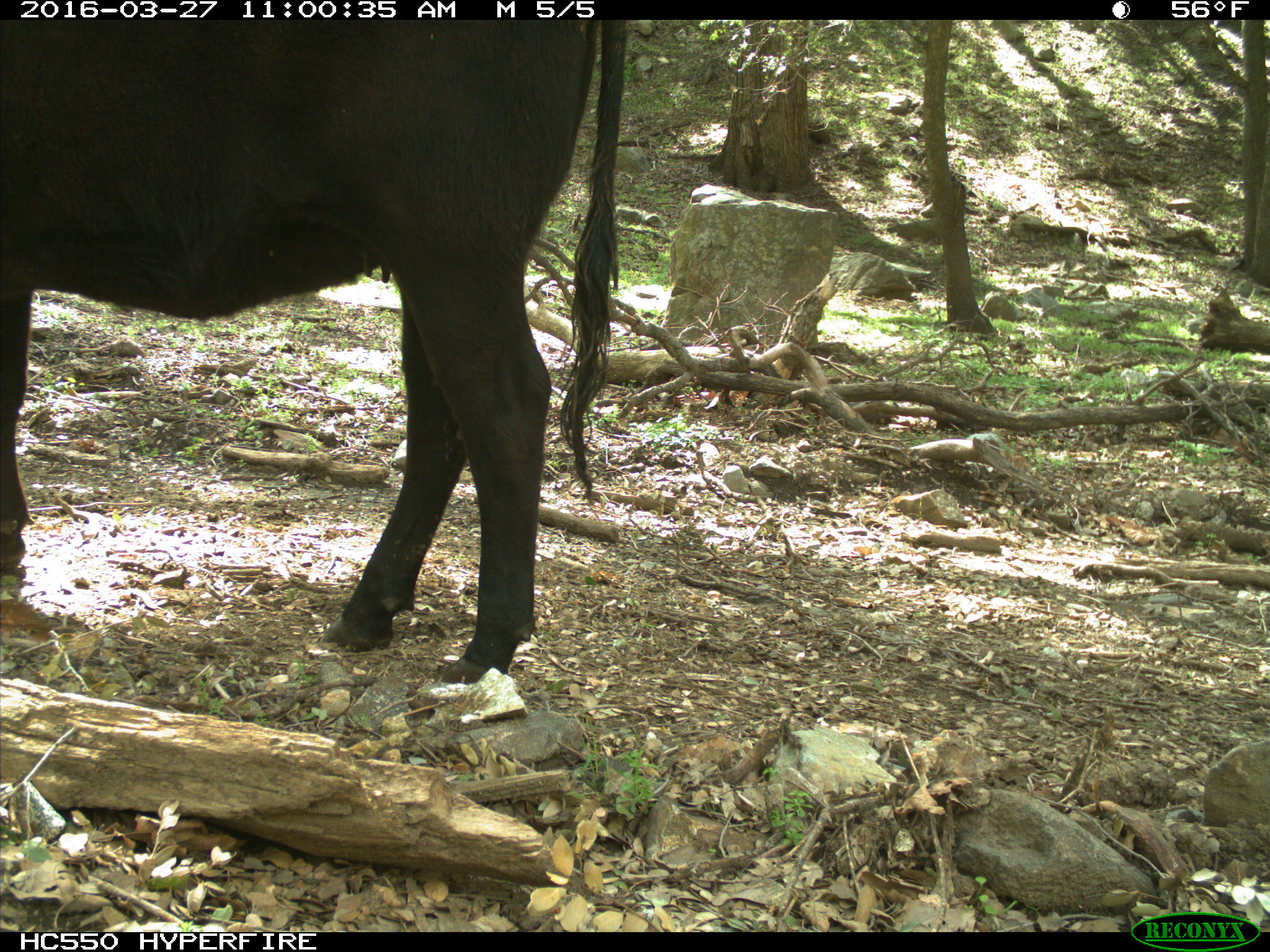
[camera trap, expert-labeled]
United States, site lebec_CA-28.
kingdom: Animalia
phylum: Chordata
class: Mammalia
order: Artiodactyla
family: Bovidae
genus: Bos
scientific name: Bos taurus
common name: domestic cow